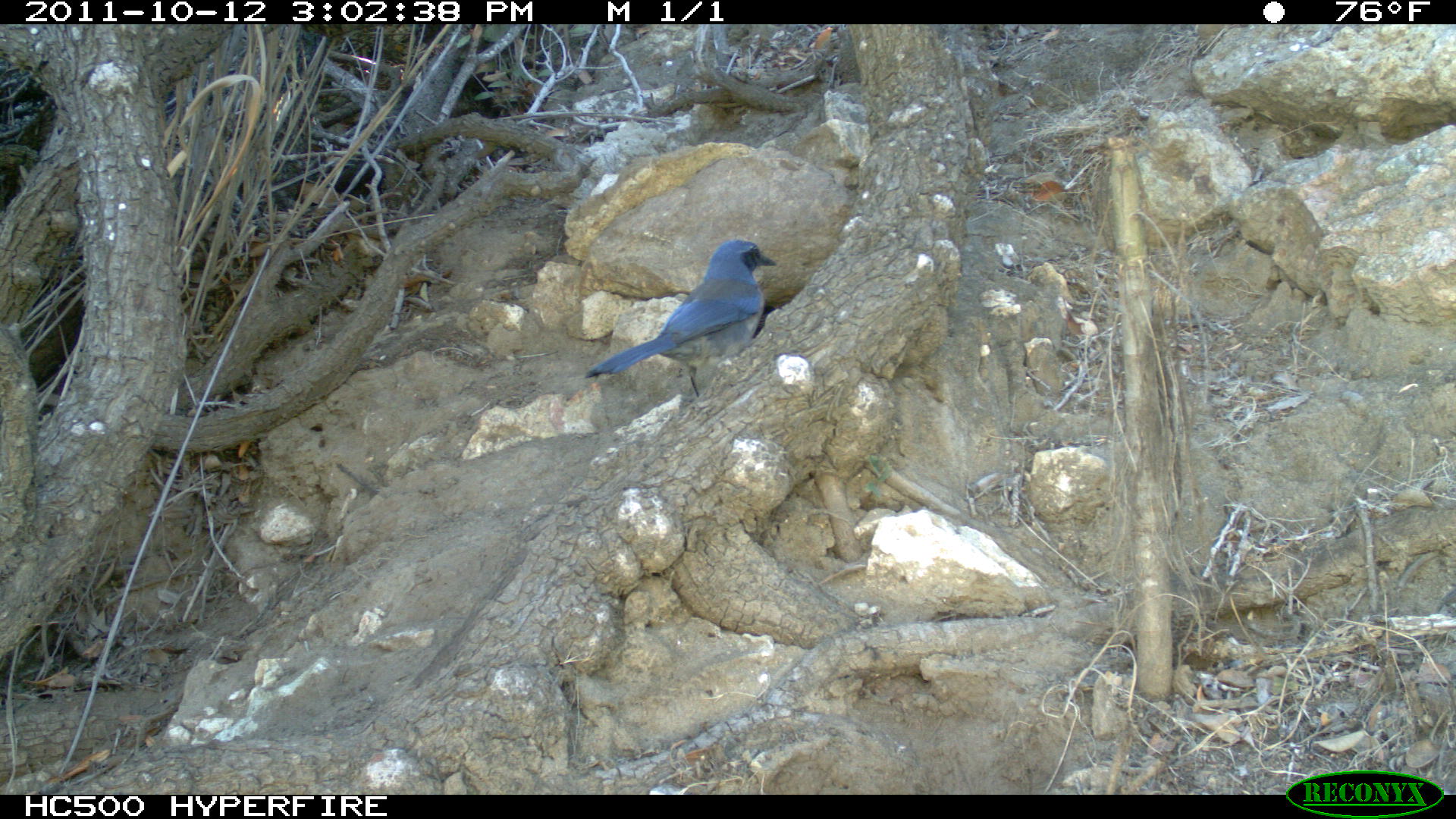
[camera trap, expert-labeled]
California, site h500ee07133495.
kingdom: Animalia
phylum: Chordata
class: Aves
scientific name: Aves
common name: bird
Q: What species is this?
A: Bird (Aves).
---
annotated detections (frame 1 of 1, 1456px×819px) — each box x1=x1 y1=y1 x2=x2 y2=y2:
bird: x1=585 y1=239 x2=777 y2=397